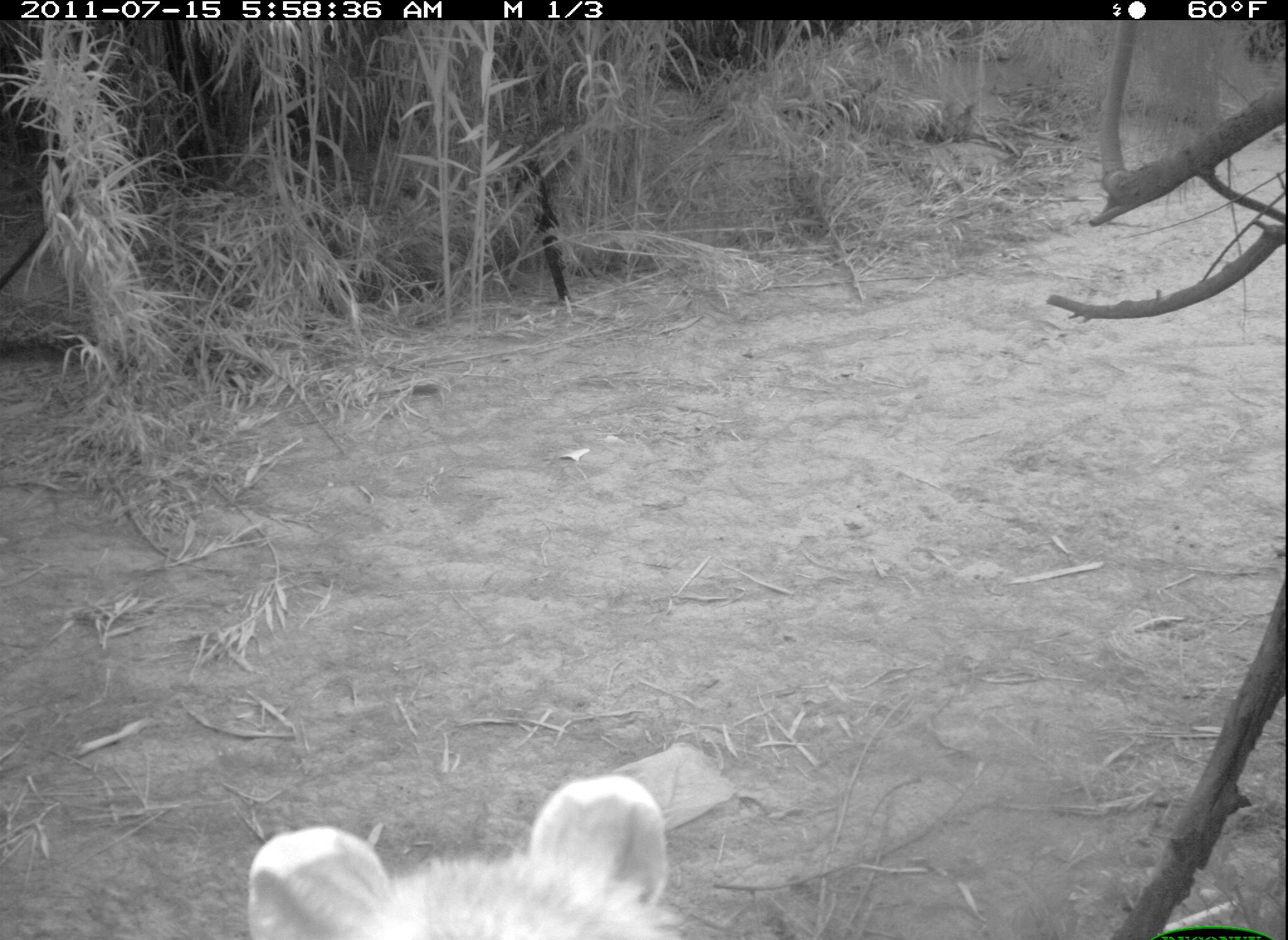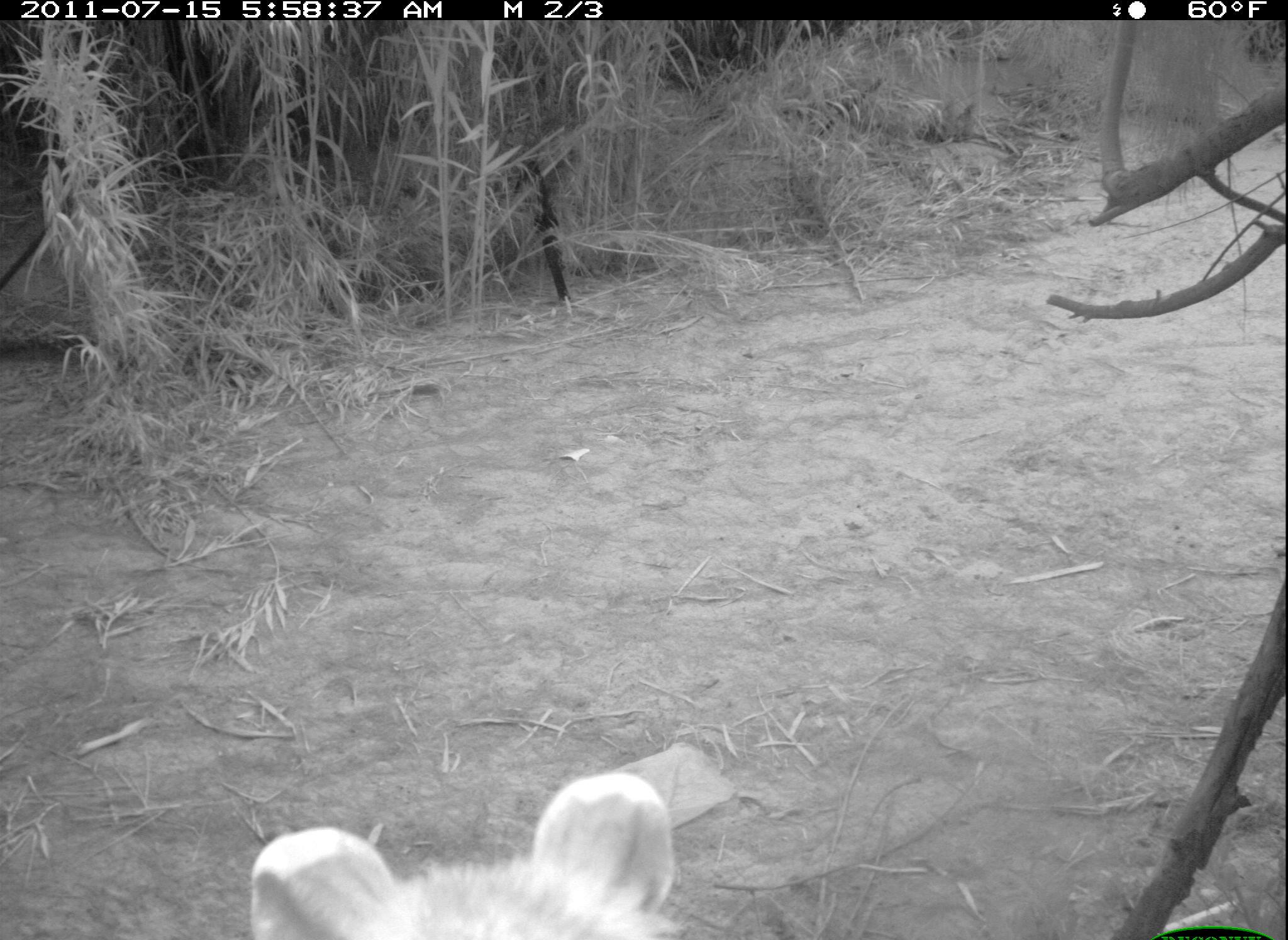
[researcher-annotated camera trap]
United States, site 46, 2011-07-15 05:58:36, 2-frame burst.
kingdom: Animalia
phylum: Chordata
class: Mammalia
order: Didelphimorphia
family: Didelphidae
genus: Didelphis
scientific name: Didelphis virginiana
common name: virginia opossum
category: opossum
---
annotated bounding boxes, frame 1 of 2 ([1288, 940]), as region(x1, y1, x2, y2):
opossum: region(232, 784, 692, 940)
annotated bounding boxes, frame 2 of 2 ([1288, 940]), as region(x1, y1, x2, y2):
opossum: region(251, 770, 686, 940)